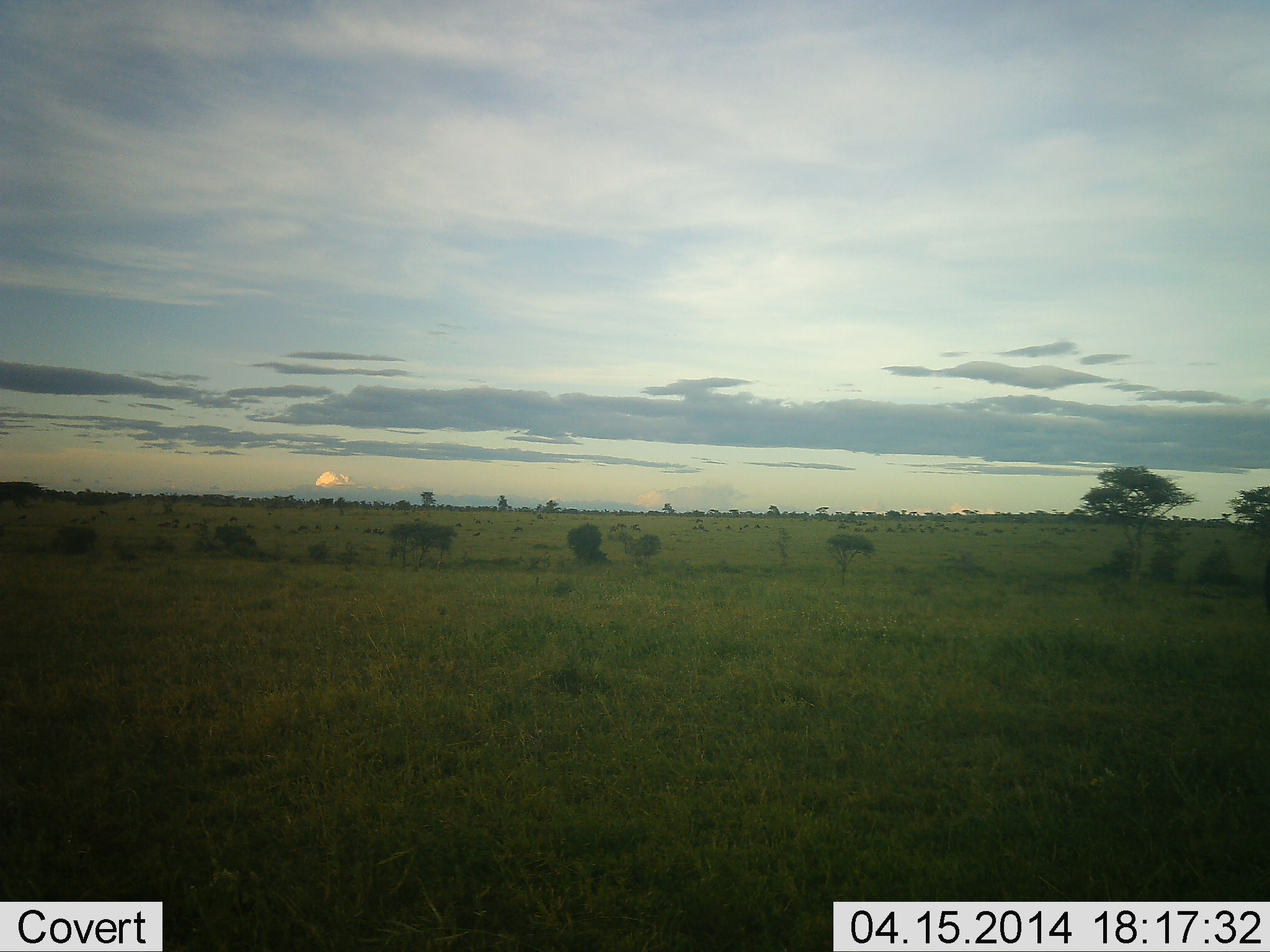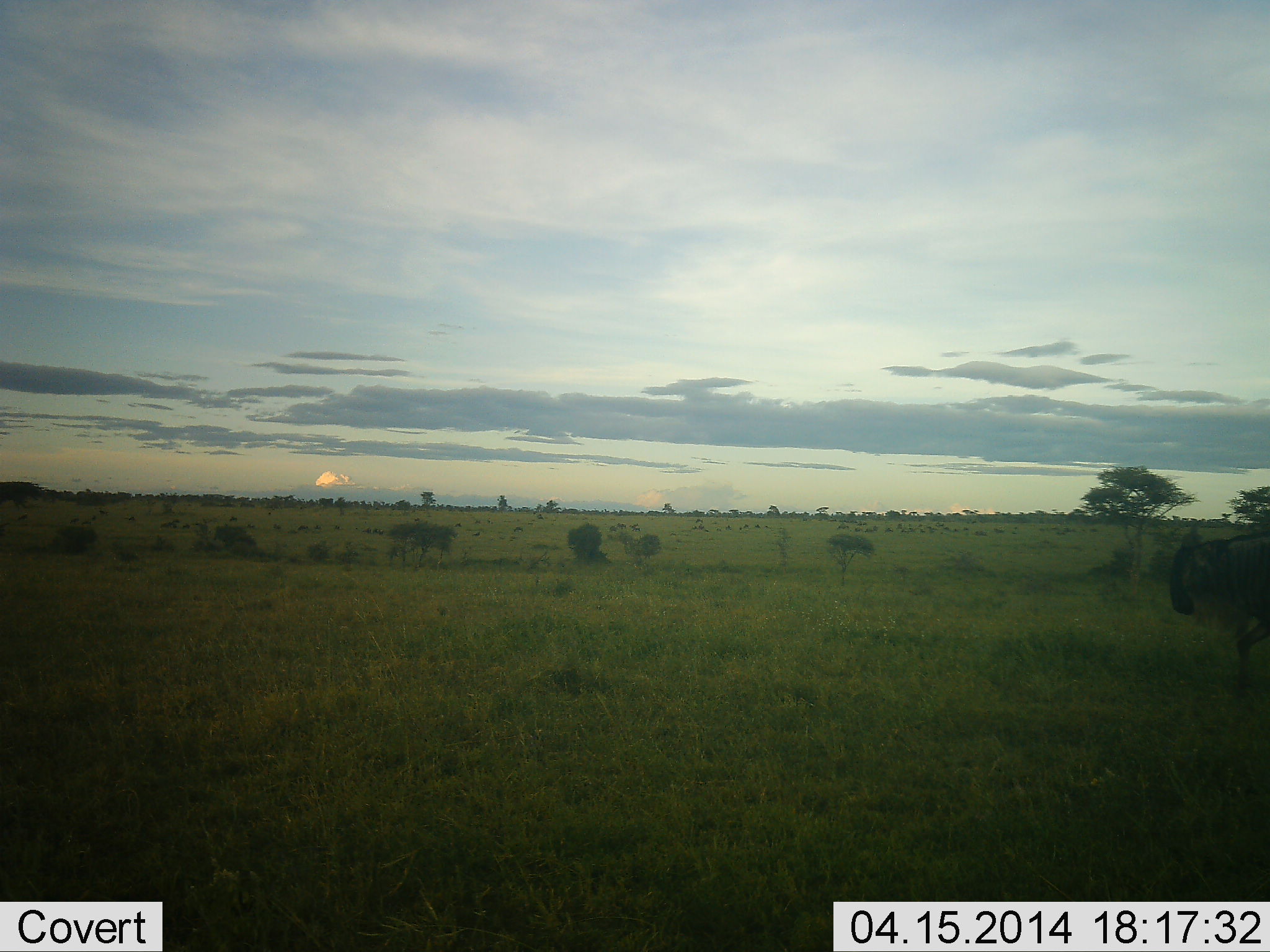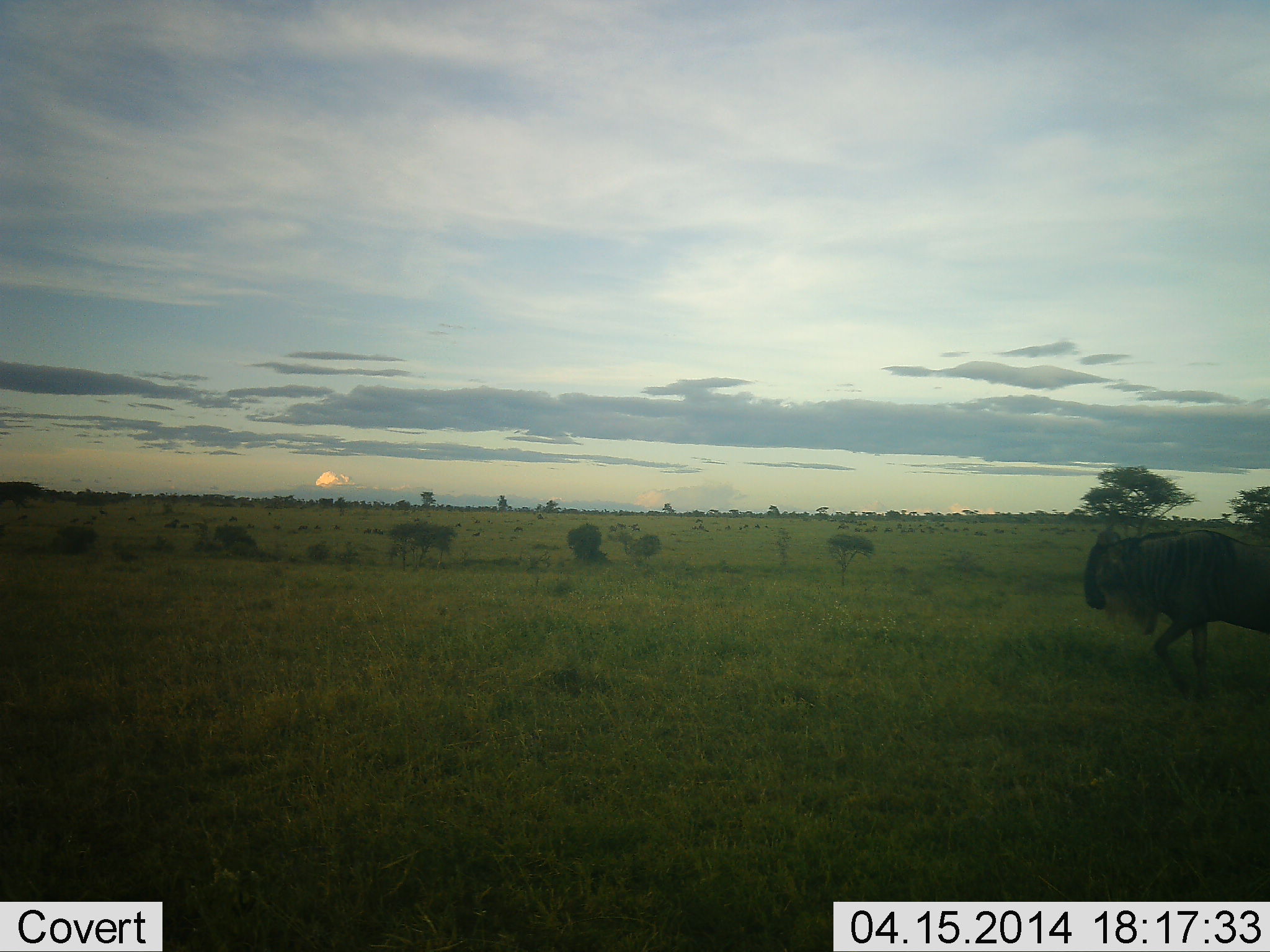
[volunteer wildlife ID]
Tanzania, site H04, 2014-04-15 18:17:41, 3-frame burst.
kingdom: Animalia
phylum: Chordata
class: Mammalia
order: Artiodactyla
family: Bovidae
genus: Connochaetes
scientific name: Connochaetes taurinus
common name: blue wildebeest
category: wildebeest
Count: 1.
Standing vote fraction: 10%.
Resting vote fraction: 0%.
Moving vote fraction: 100%.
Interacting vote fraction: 0%.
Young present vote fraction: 0%.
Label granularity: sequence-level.